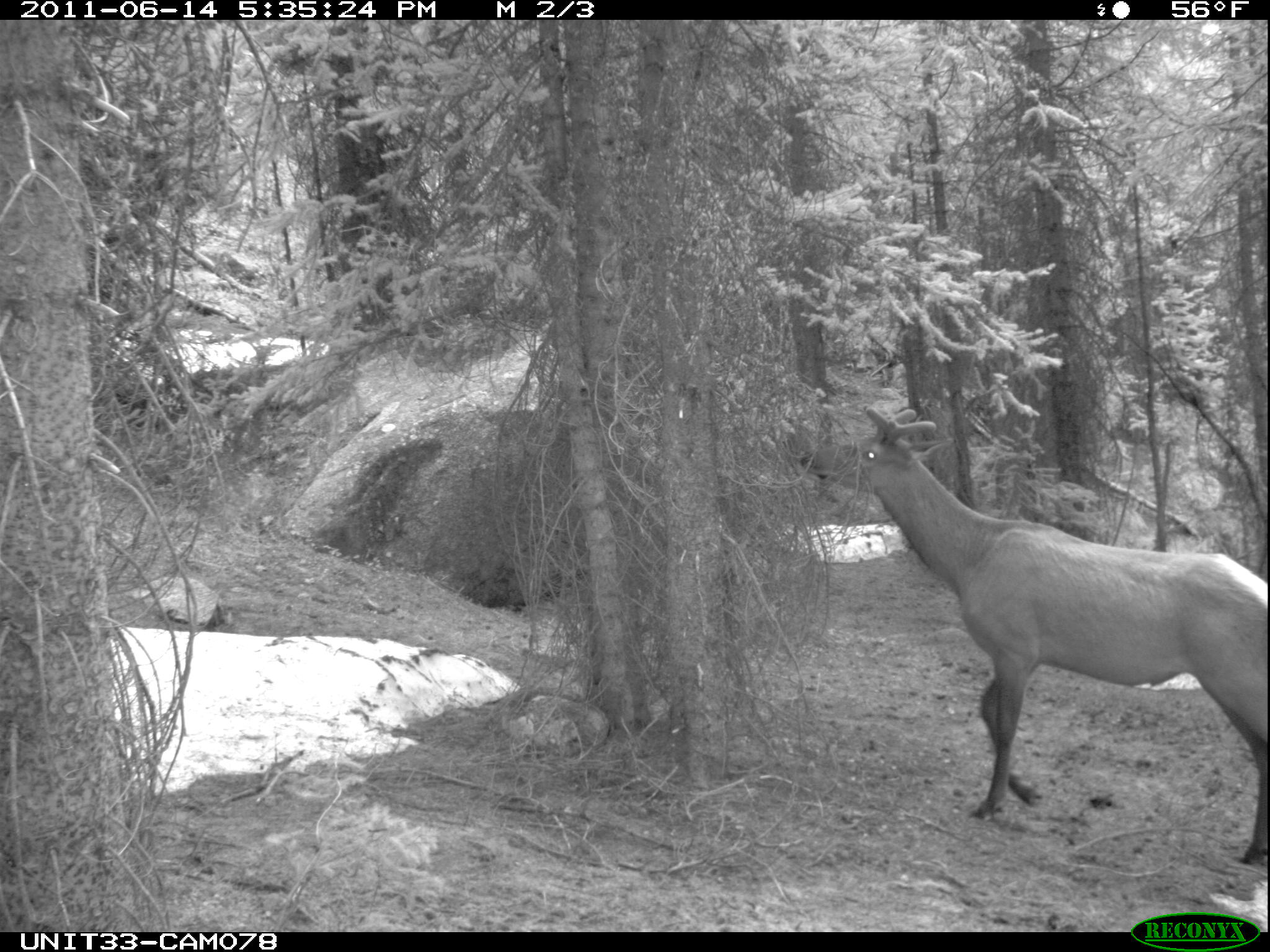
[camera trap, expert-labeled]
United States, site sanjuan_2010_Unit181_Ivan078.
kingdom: Animalia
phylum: Chordata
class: Mammalia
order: Artiodactyla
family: Cervidae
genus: Cervus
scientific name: Cervus elaphus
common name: red deer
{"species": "Cervus elaphus (red deer)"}